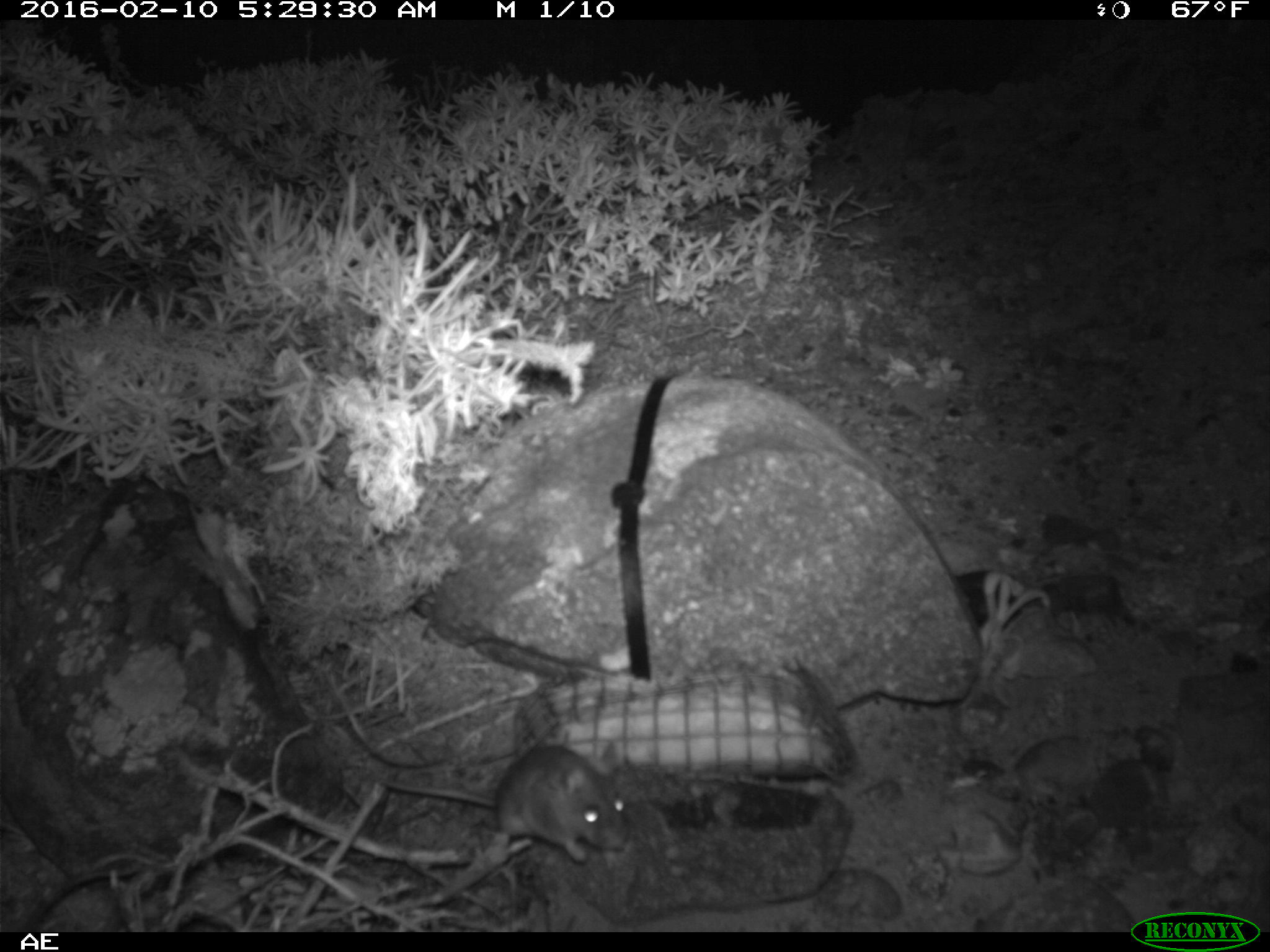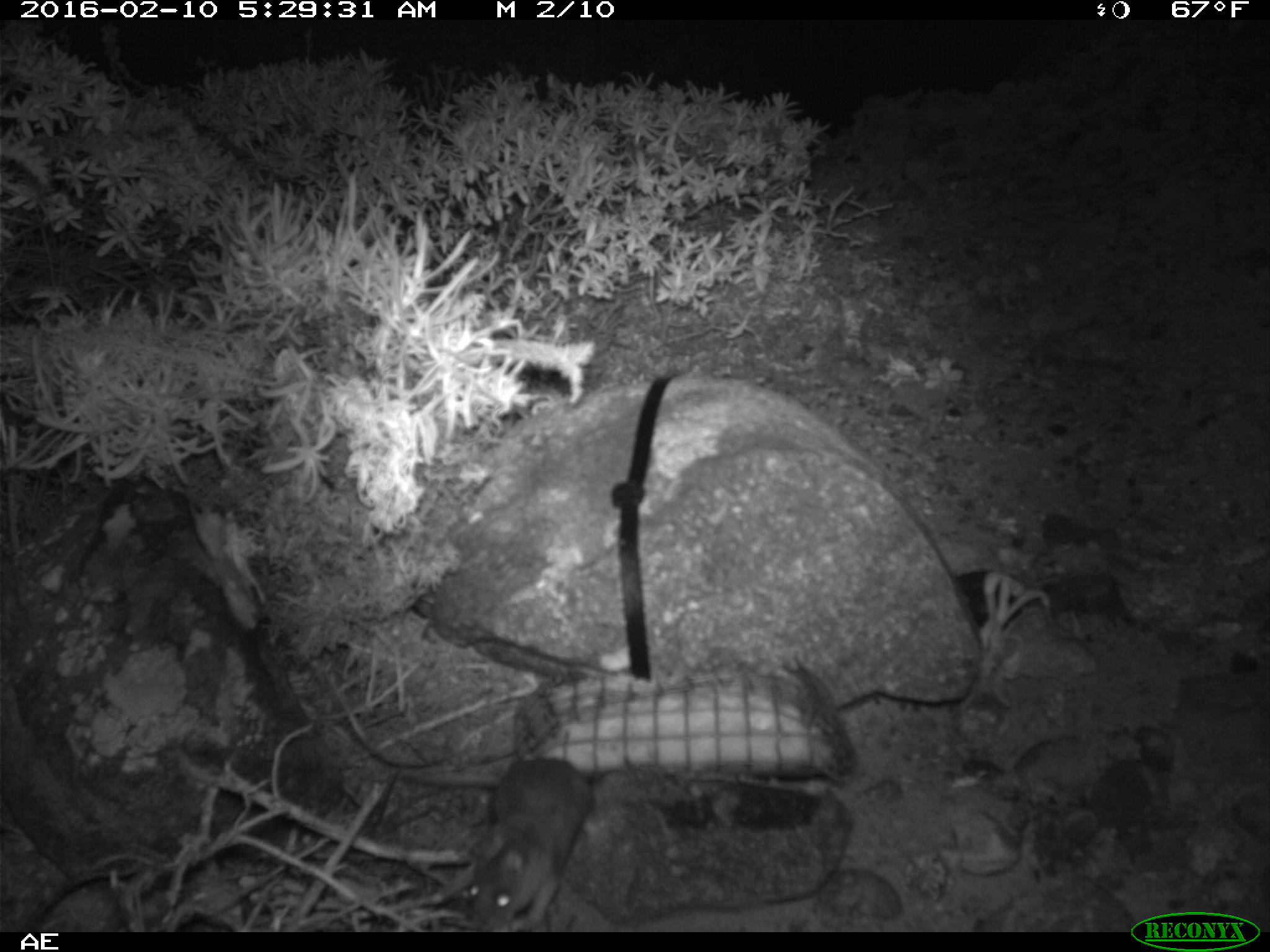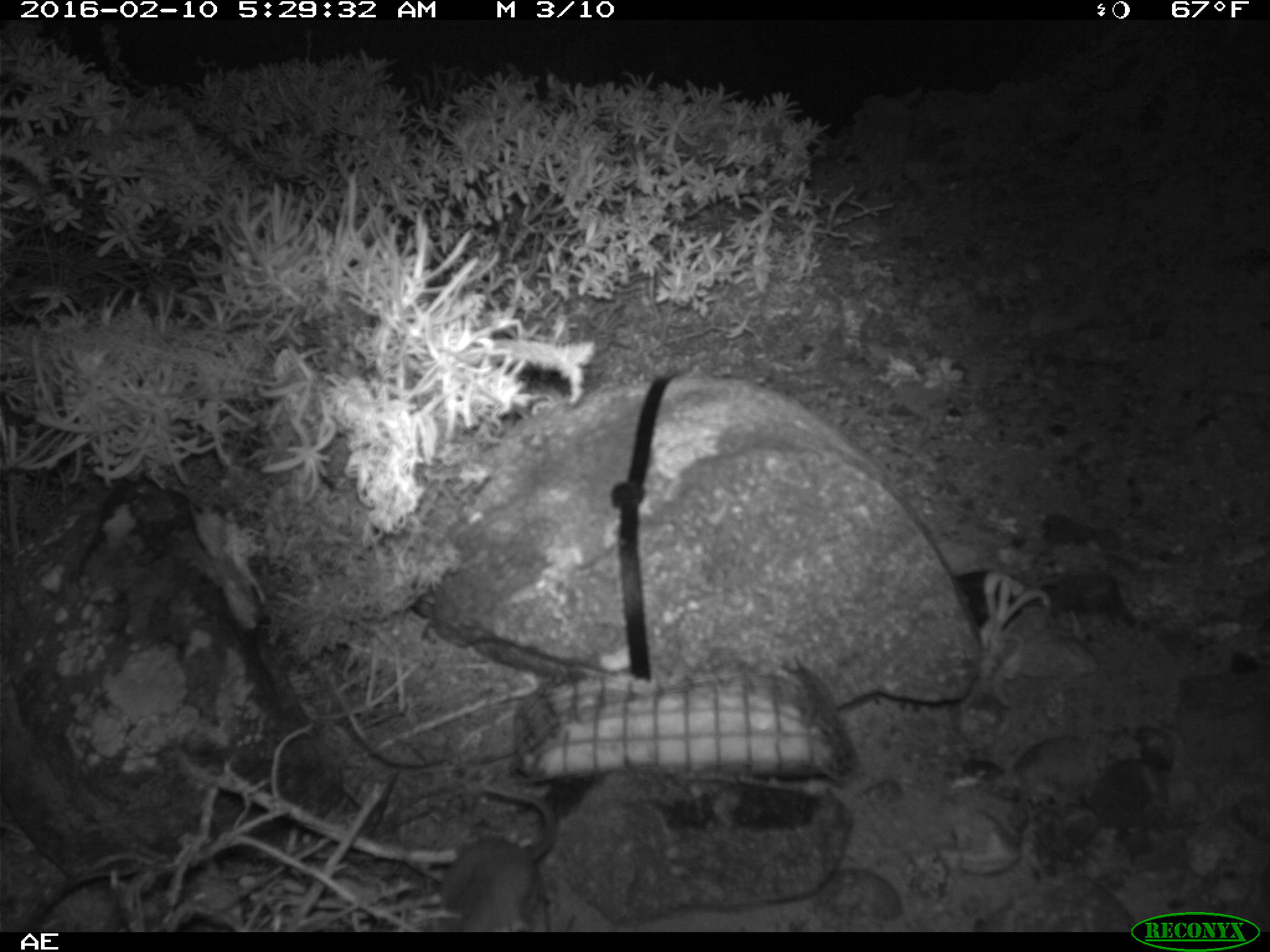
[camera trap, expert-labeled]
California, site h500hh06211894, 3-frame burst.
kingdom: Animalia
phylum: Chordata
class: Mammalia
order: Rodentia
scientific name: Rodentia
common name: rodent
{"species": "rodent (Rodentia)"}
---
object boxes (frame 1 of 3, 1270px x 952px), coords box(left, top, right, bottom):
rodent: box(380, 745, 627, 861)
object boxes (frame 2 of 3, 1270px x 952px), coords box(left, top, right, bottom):
rodent: box(393, 755, 592, 929)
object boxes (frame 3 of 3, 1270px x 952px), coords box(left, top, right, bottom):
rodent: box(432, 784, 554, 930)